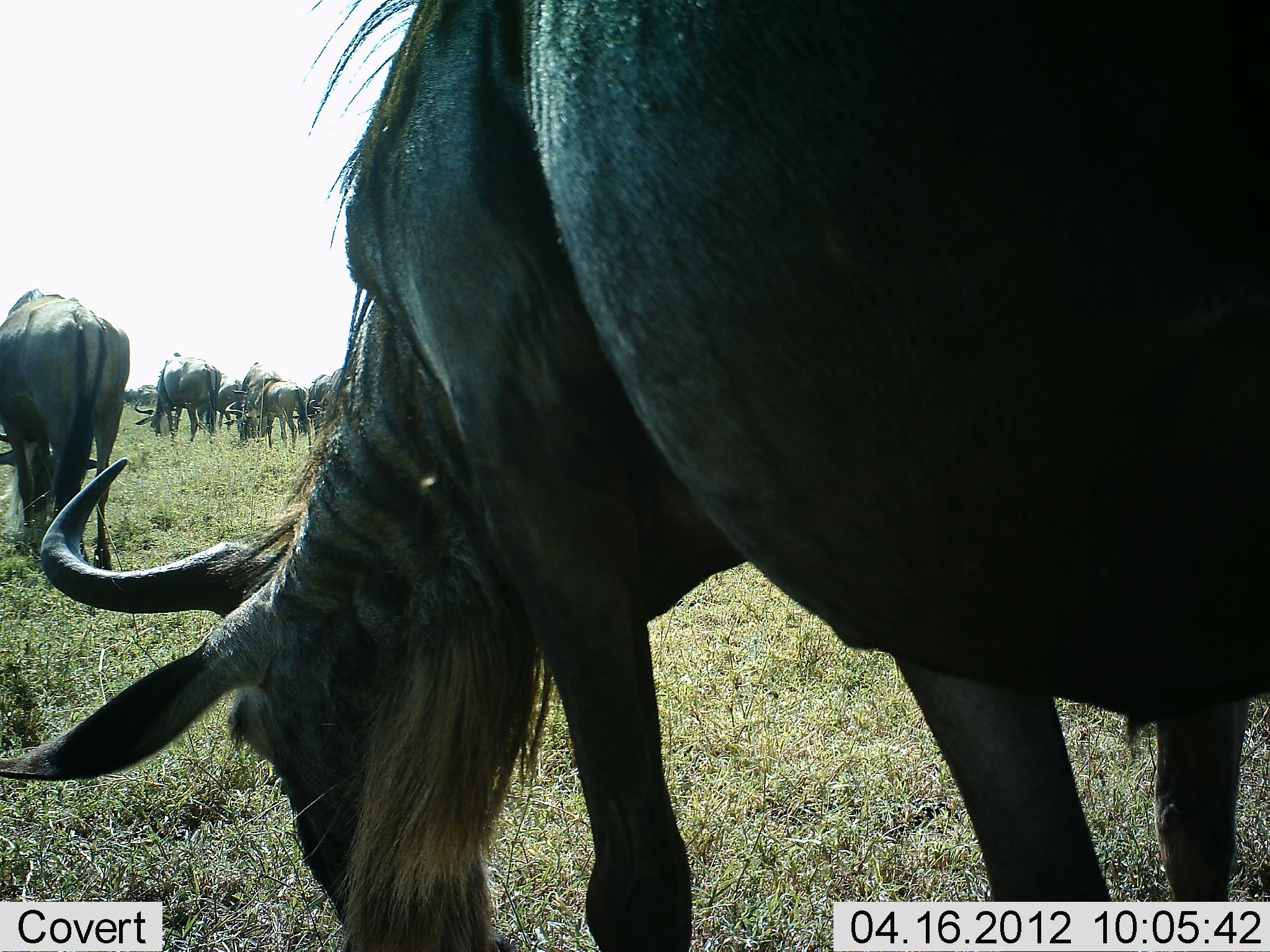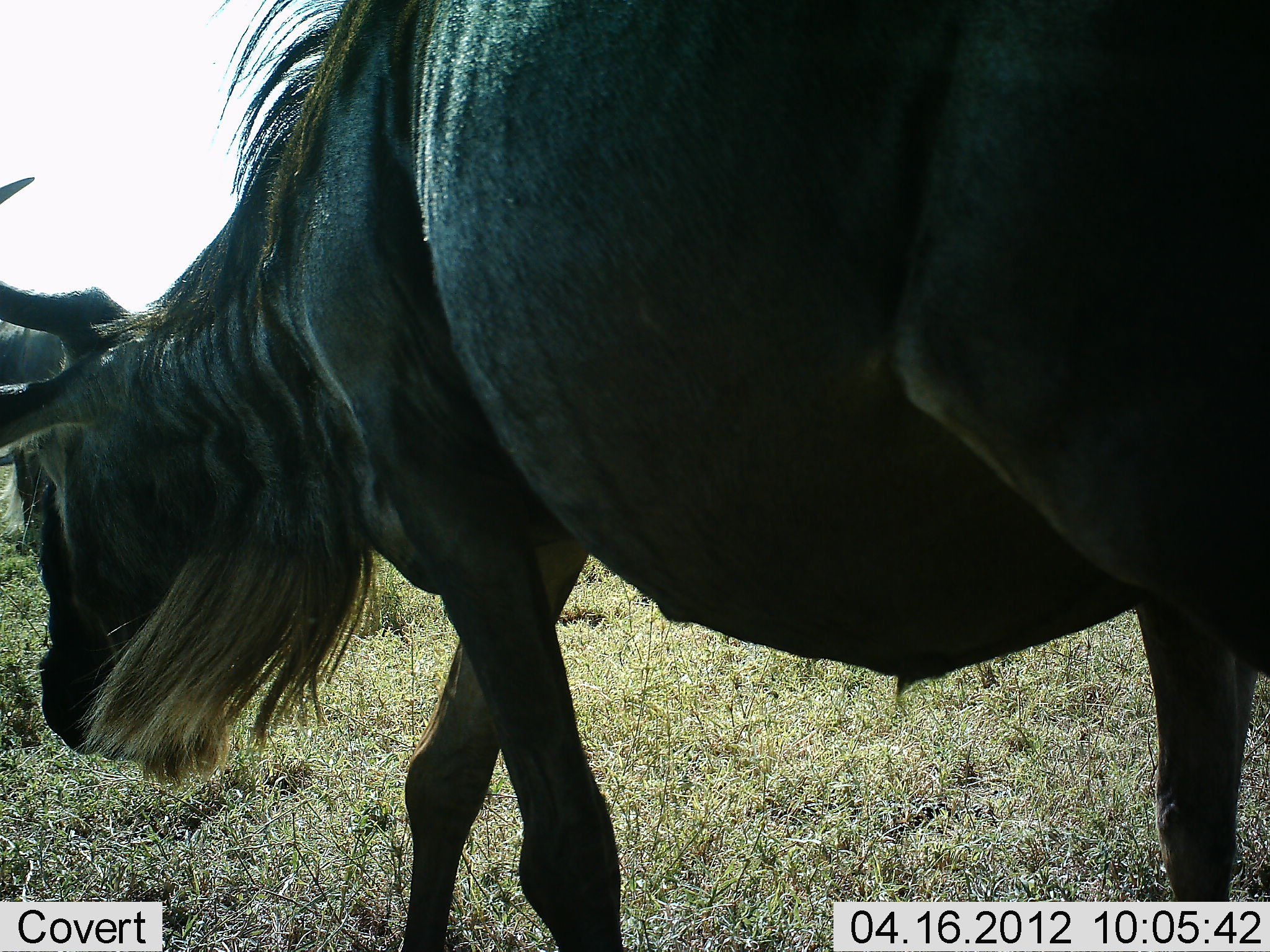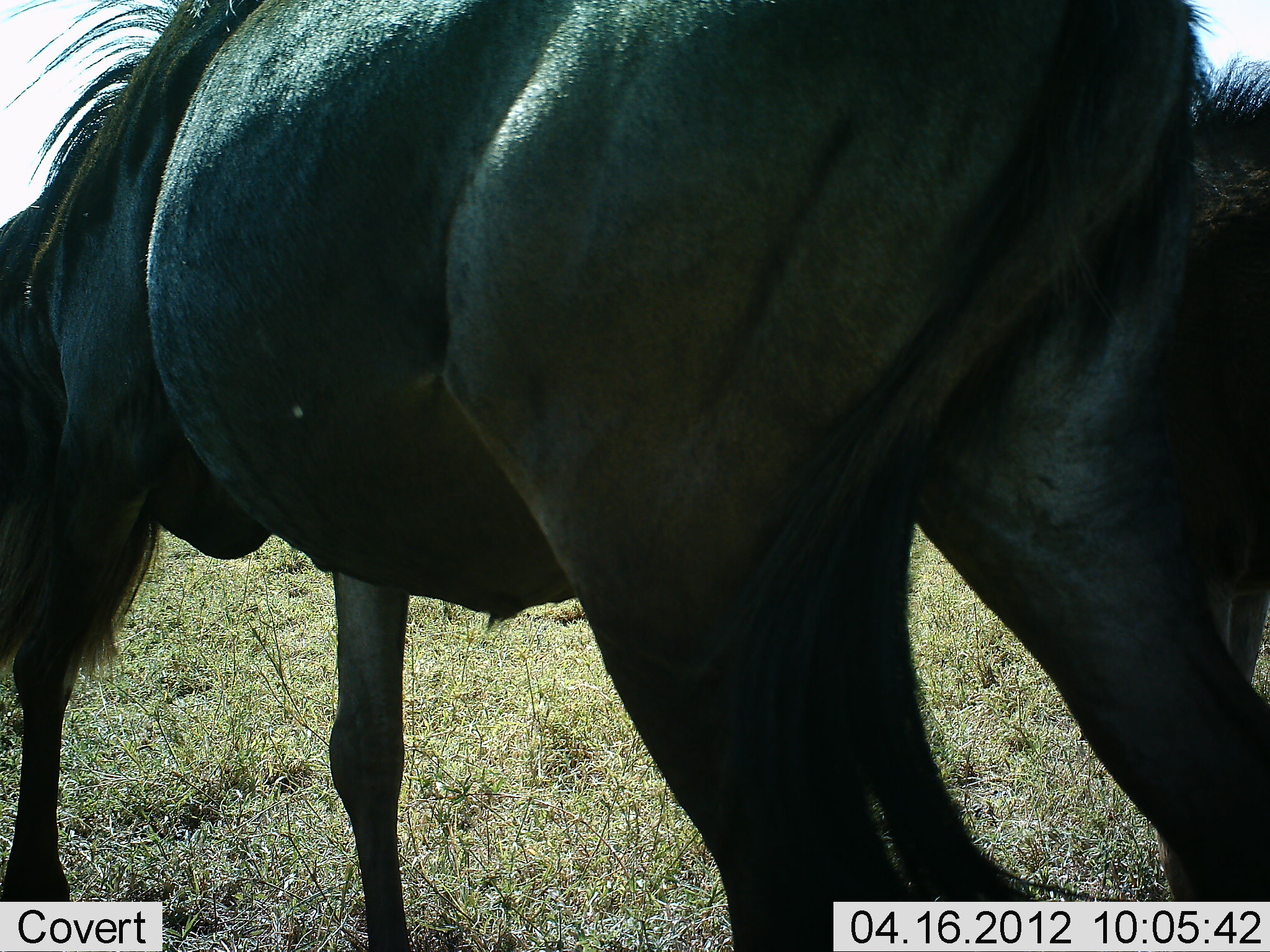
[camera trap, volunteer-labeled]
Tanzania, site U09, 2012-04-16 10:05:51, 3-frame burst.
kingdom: Animalia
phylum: Chordata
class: Mammalia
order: Artiodactyla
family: Bovidae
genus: Connochaetes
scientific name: Connochaetes taurinus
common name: blue wildebeest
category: wildebeest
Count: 6.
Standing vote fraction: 11%.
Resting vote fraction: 0%.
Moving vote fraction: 78%.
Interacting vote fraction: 0%.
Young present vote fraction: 6%.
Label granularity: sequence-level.